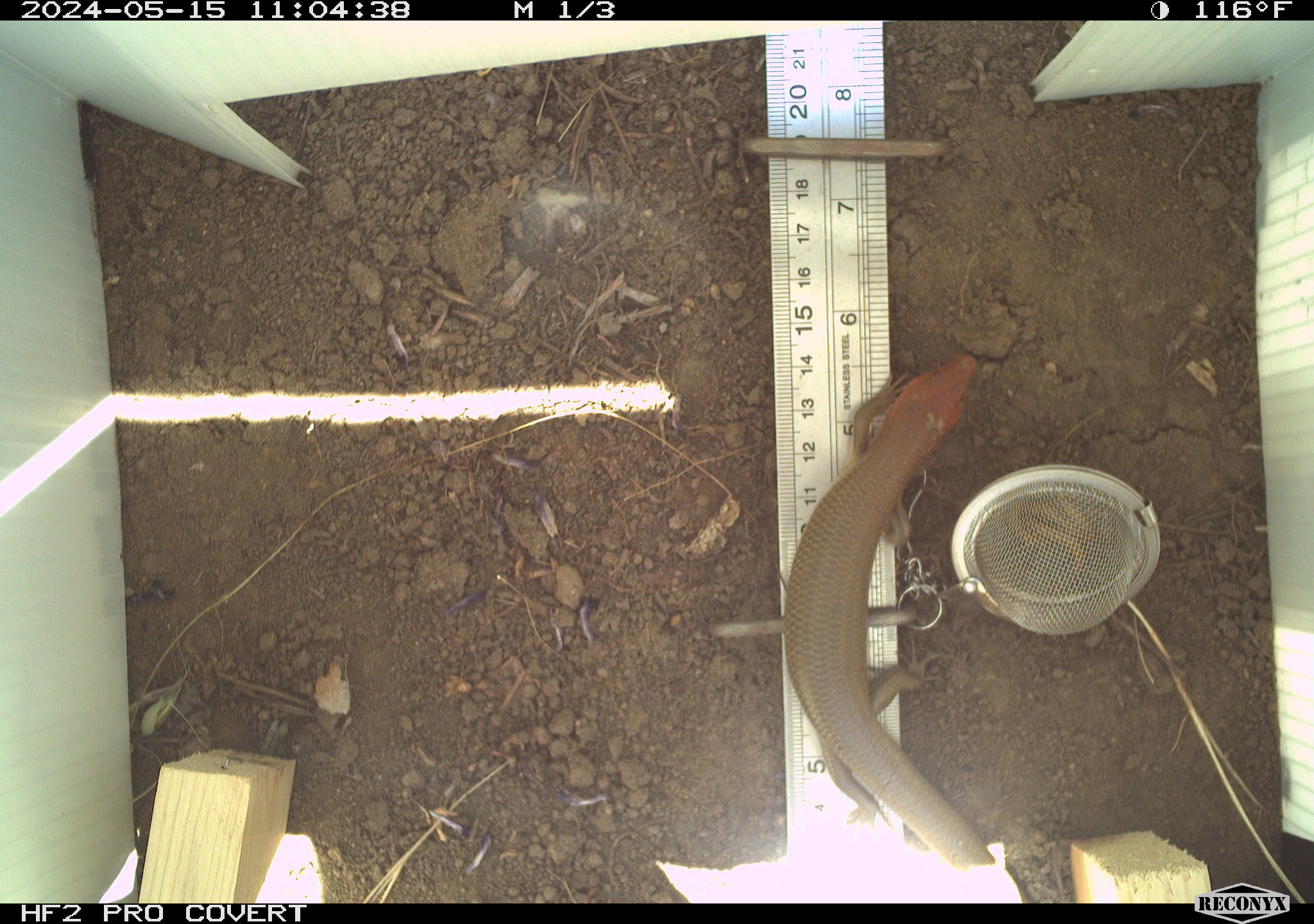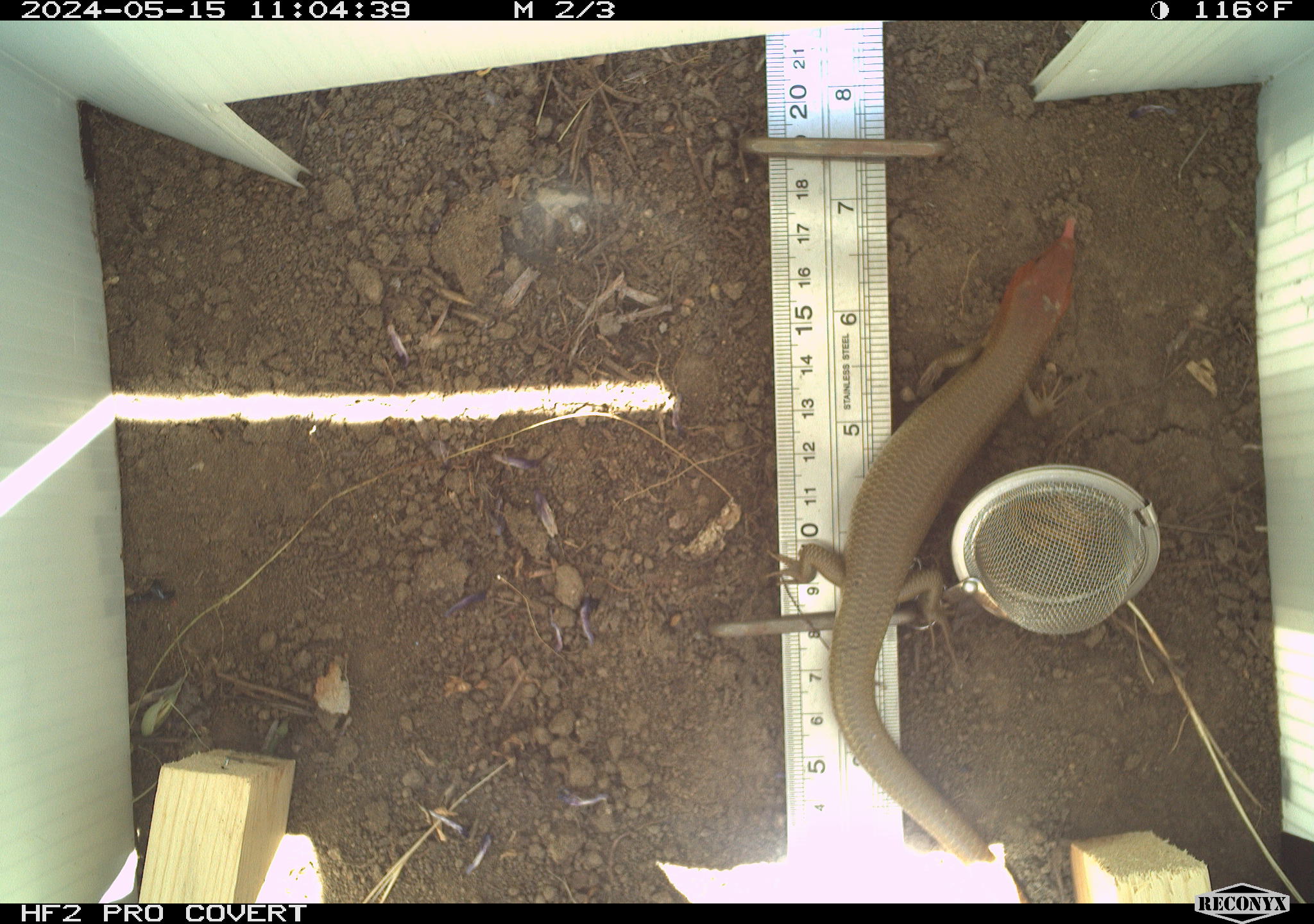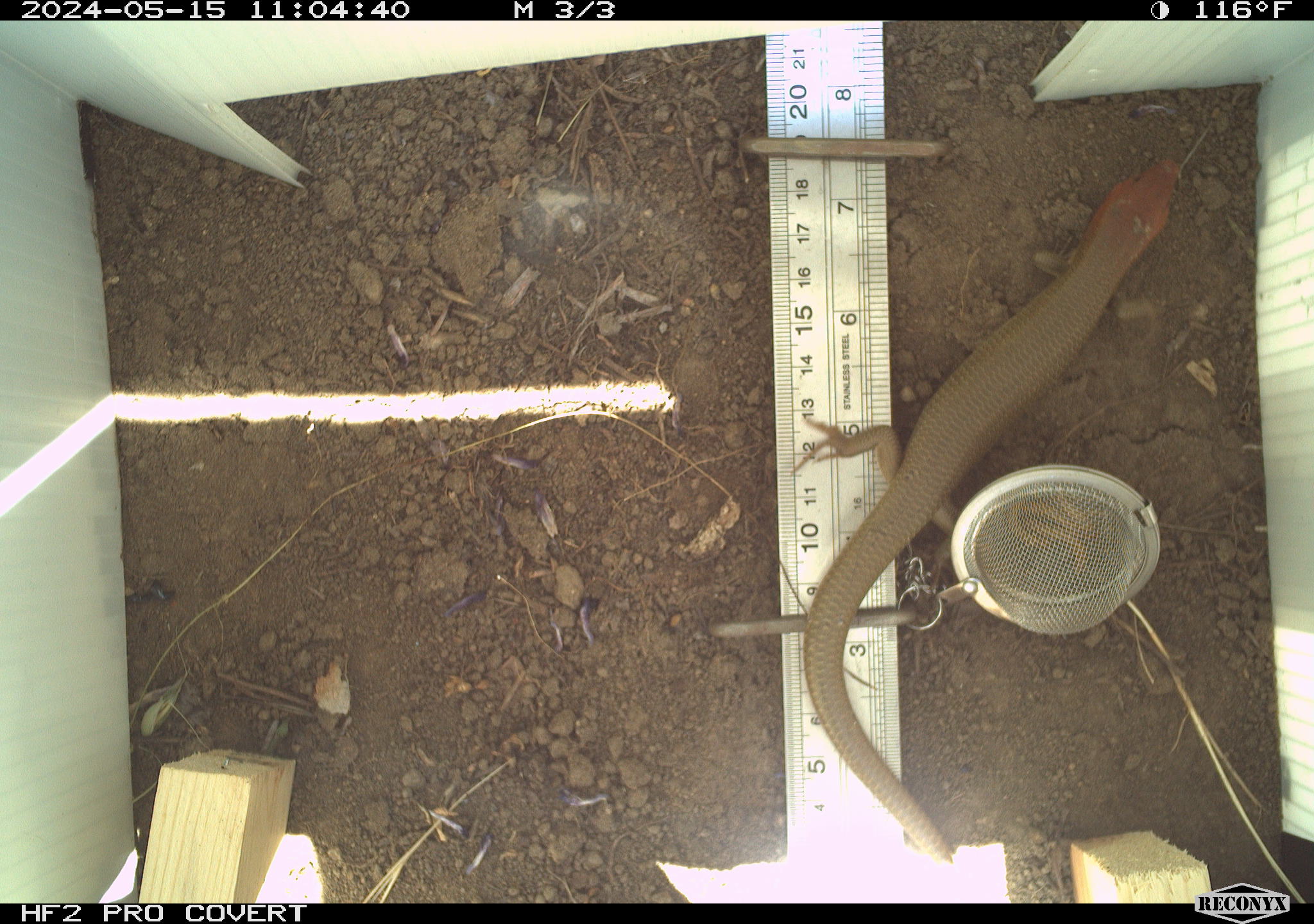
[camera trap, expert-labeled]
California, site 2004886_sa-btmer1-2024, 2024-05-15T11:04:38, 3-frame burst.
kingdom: Animalia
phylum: Chordata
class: Reptilia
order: Squamata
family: Scincidae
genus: Plestiodon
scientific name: Plestiodon gilberti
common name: gilbert's skink